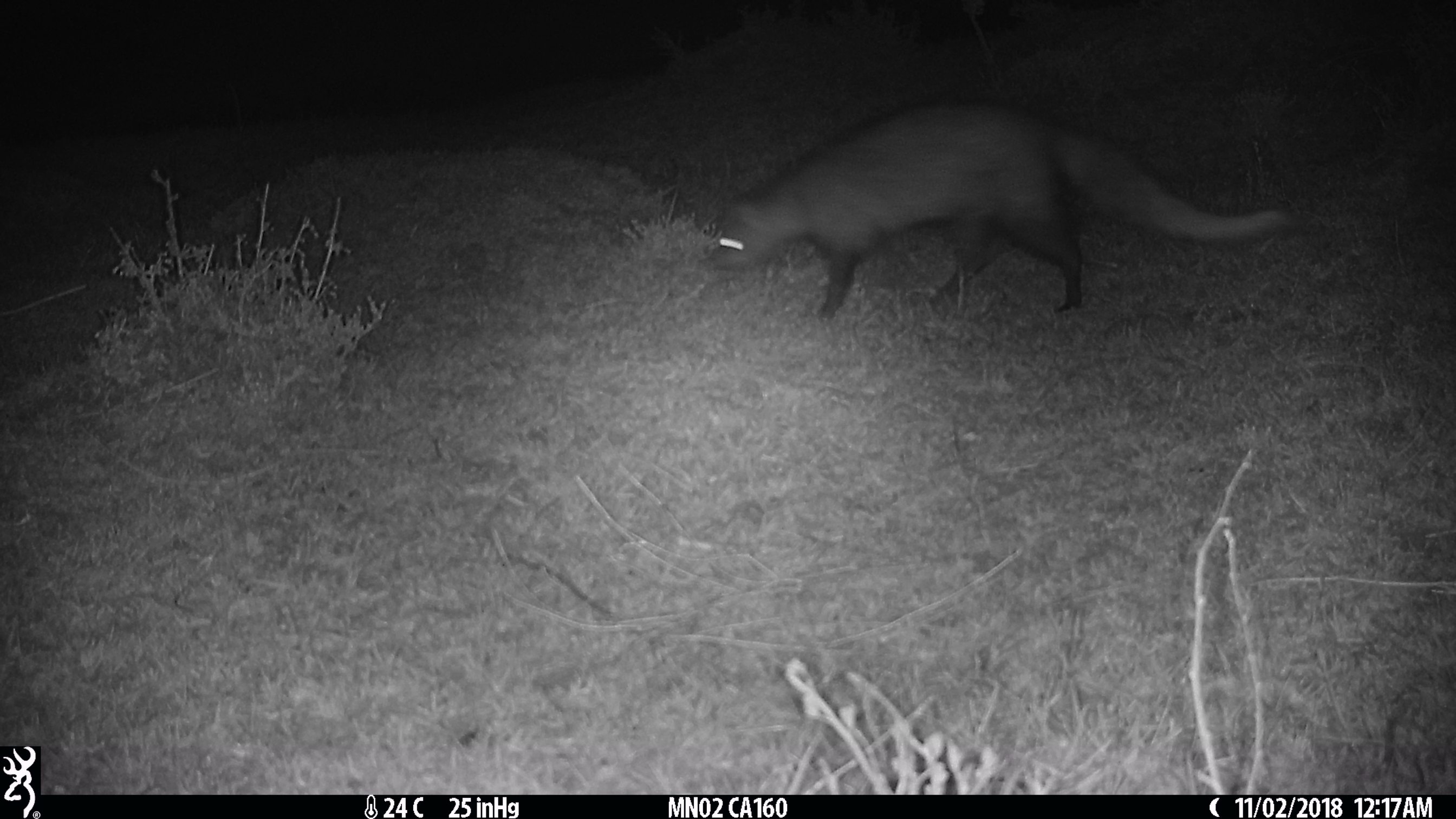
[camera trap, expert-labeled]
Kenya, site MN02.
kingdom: Animalia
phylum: Chordata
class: Mammalia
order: Carnivora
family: Herpestidae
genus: Ichneumia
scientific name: Ichneumia albicauda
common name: white-tailed mongoose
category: mongoose white tailed